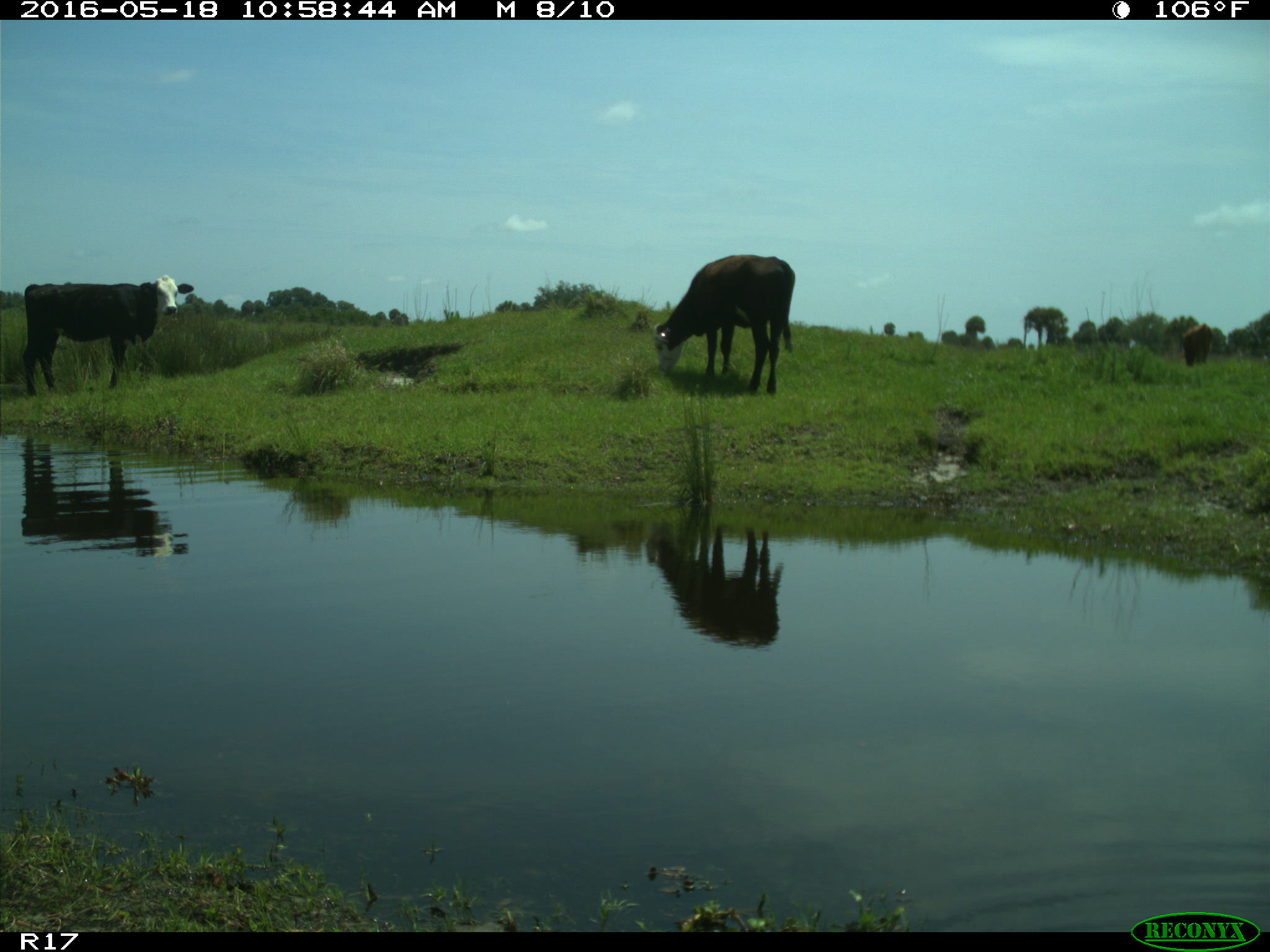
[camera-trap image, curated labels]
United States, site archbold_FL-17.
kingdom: Animalia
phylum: Chordata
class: Mammalia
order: Artiodactyla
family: Bovidae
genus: Bos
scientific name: Bos taurus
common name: domestic cow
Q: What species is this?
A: Bos taurus (domestic cow).